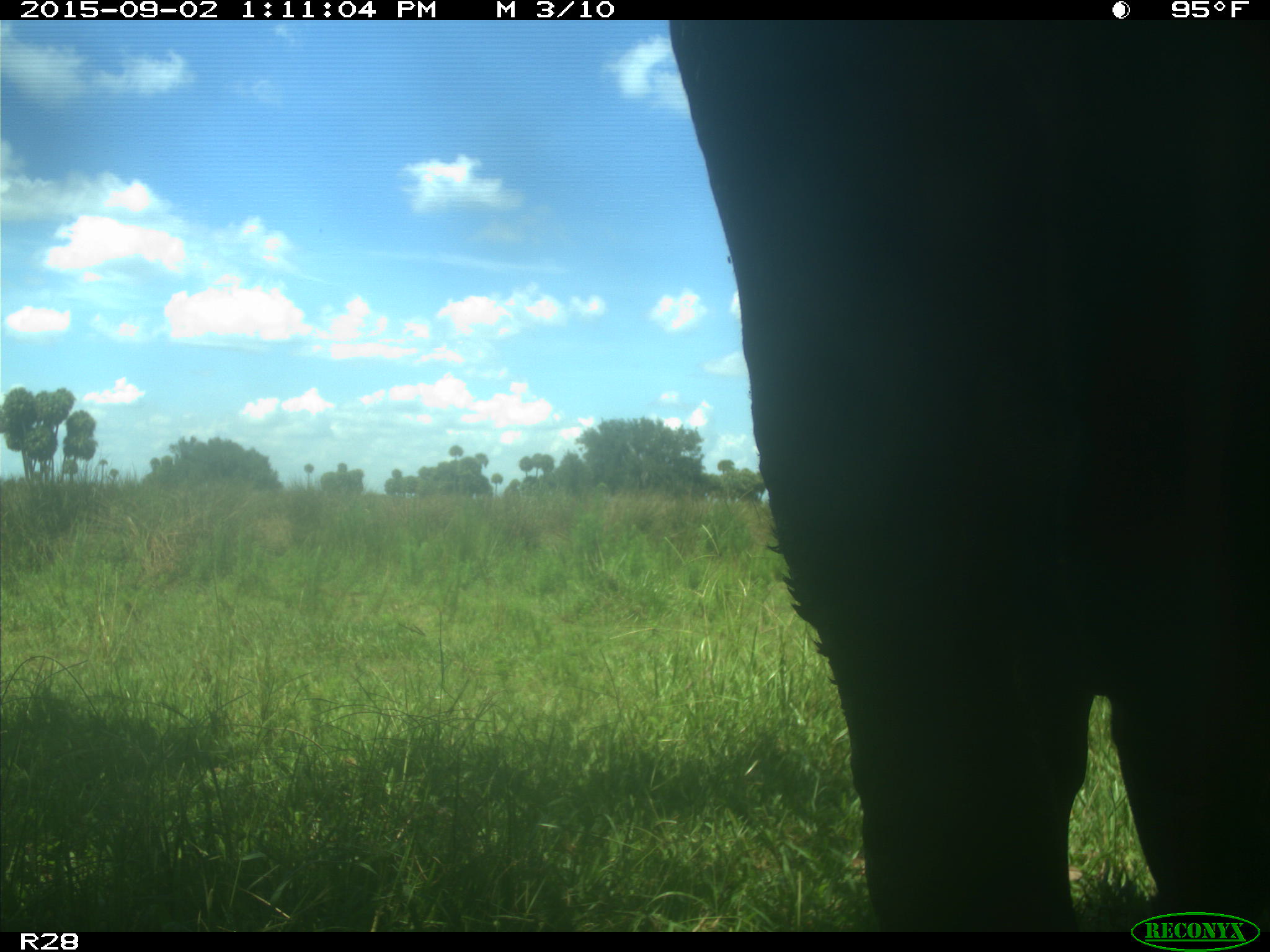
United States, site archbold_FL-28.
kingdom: Animalia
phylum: Chordata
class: Mammalia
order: Artiodactyla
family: Bovidae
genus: Bos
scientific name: Bos taurus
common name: domestic cow